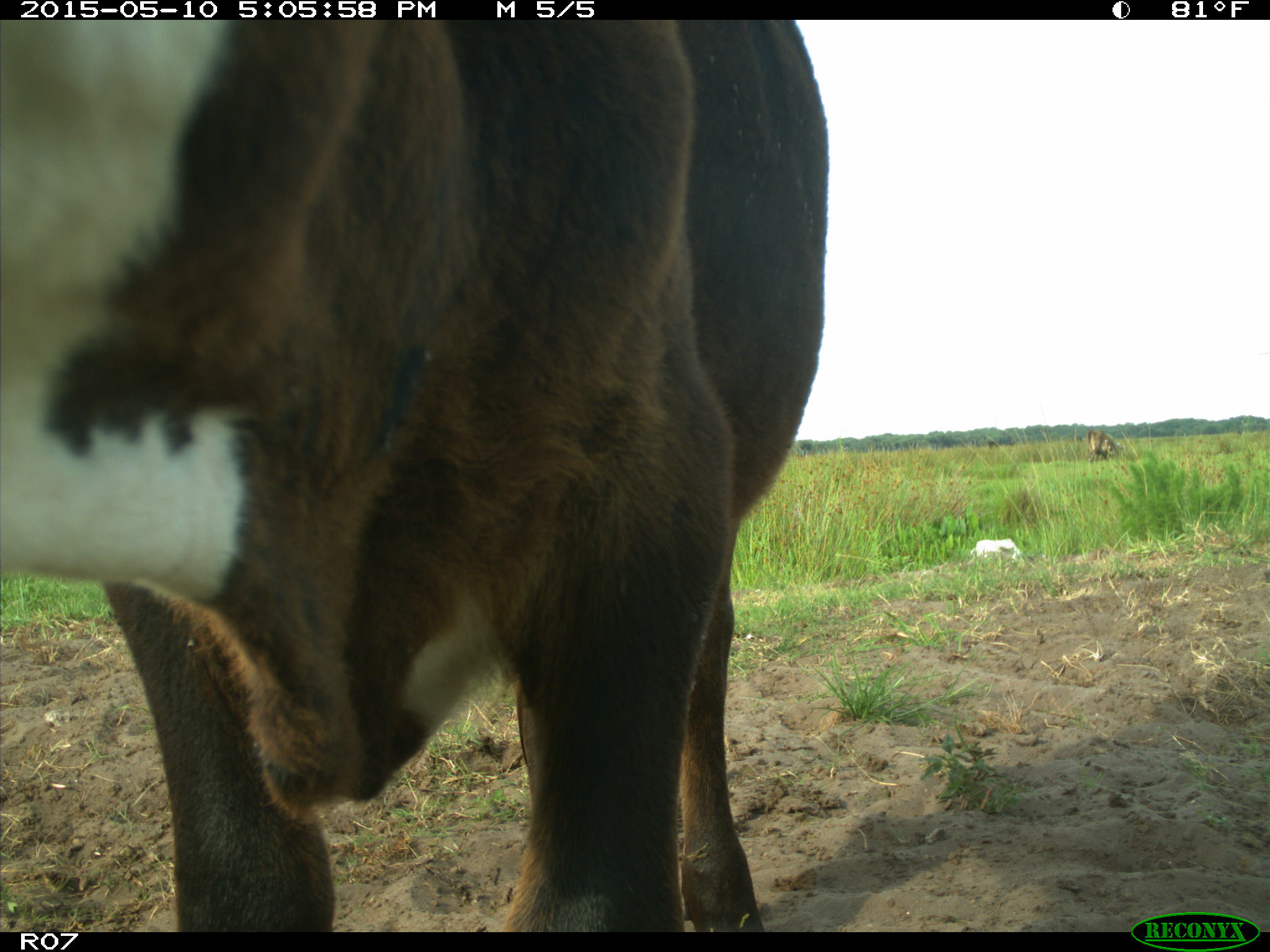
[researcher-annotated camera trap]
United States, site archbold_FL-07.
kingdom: Animalia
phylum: Chordata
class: Mammalia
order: Artiodactyla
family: Bovidae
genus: Bos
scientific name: Bos taurus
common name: domestic cow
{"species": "Bos taurus (domestic cow)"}